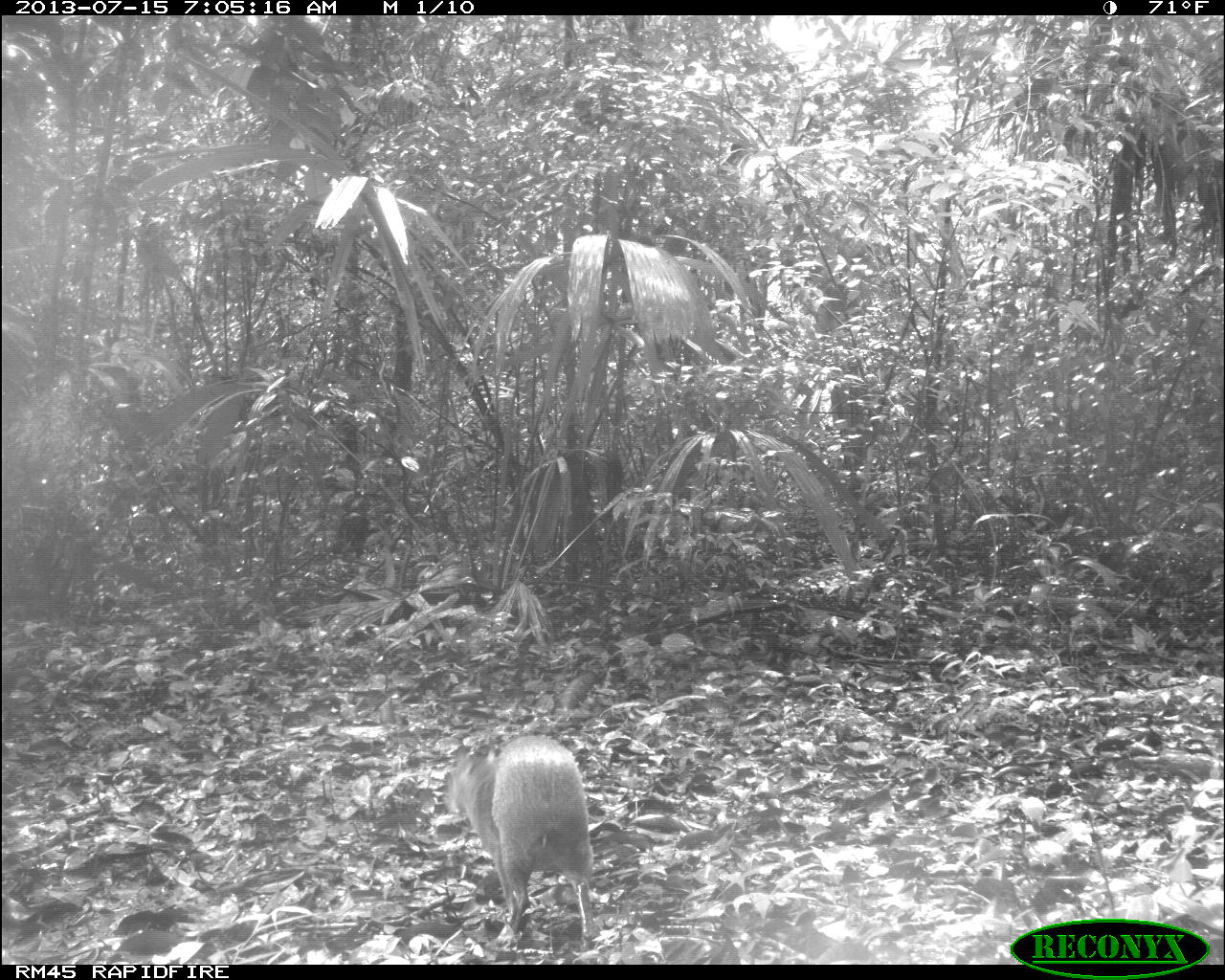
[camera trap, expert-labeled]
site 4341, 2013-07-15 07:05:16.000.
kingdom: Animalia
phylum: Chordata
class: Mammalia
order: Rodentia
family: Dasyproctidae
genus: Dasyprocta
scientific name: Dasyprocta punctata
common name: central american agouti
Dasyprocta punctata (central american agouti), count 1.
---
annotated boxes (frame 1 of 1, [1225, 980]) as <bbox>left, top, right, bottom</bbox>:
dasyprocta punctata: <bbox>437, 735, 598, 953</bbox>